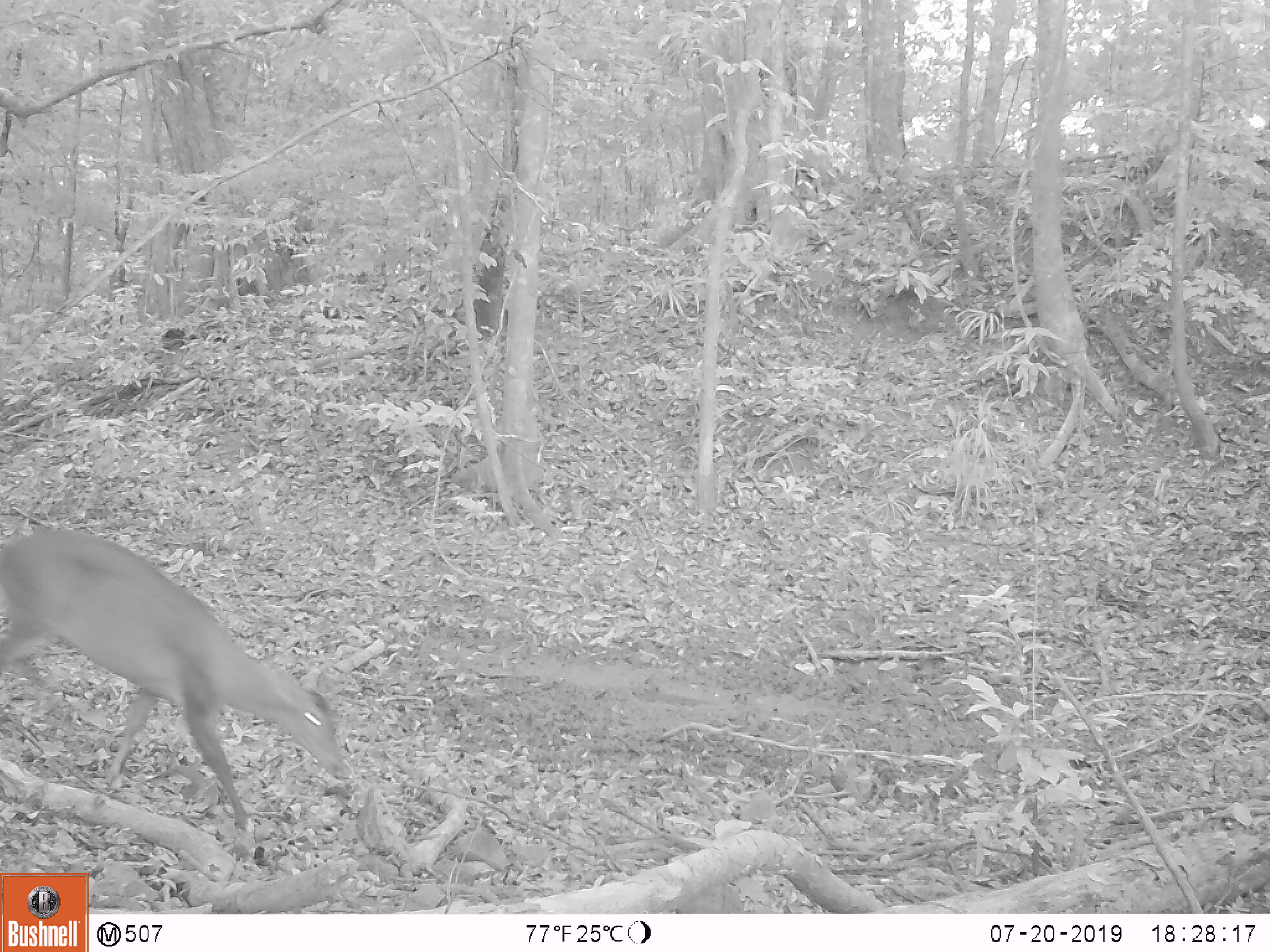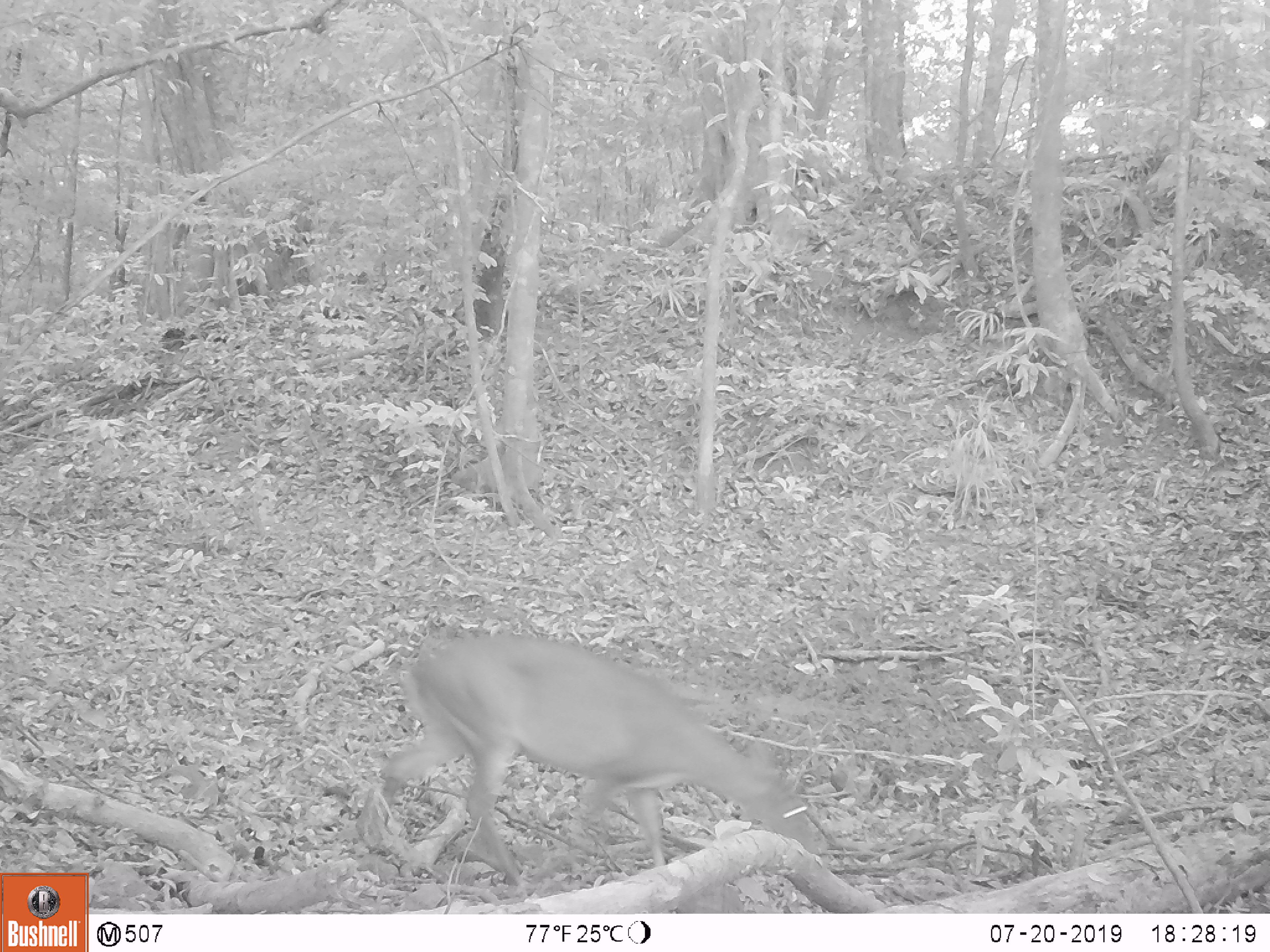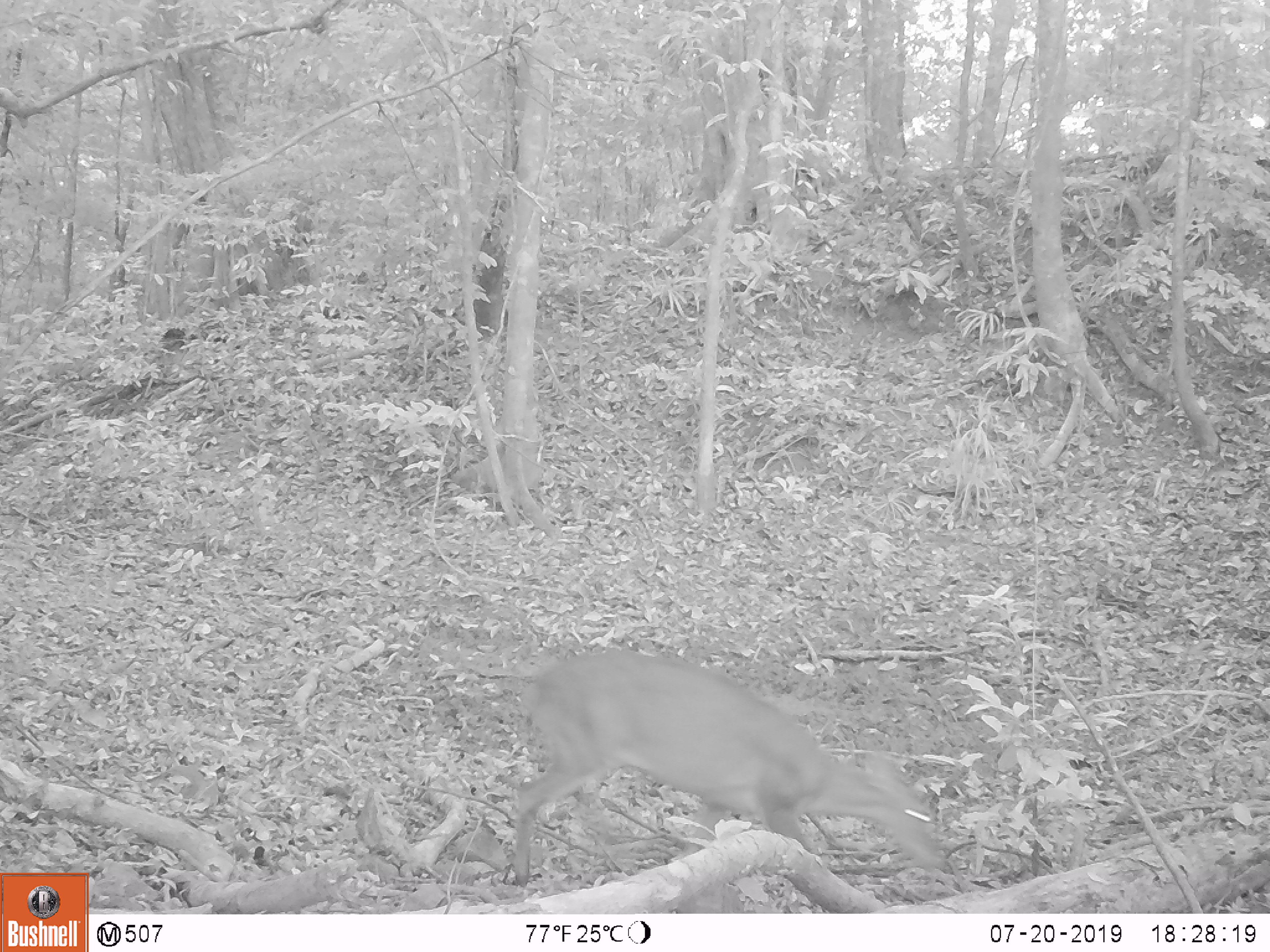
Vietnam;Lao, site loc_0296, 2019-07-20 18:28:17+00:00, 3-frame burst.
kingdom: Animalia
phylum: Chordata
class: Mammalia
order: Artiodactyla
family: Cervidae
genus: Muntiacus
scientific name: Muntiacus vuquangensis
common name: large-antlered muntjac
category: large antlered muntjac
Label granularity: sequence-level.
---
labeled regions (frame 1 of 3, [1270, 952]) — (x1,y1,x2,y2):
large antlered muntjac: (0,521,354,833)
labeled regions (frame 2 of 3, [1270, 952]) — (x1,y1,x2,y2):
large antlered muntjac: (371,625,828,887)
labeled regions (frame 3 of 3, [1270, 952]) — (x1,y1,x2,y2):
large antlered muntjac: (506,649,942,889)